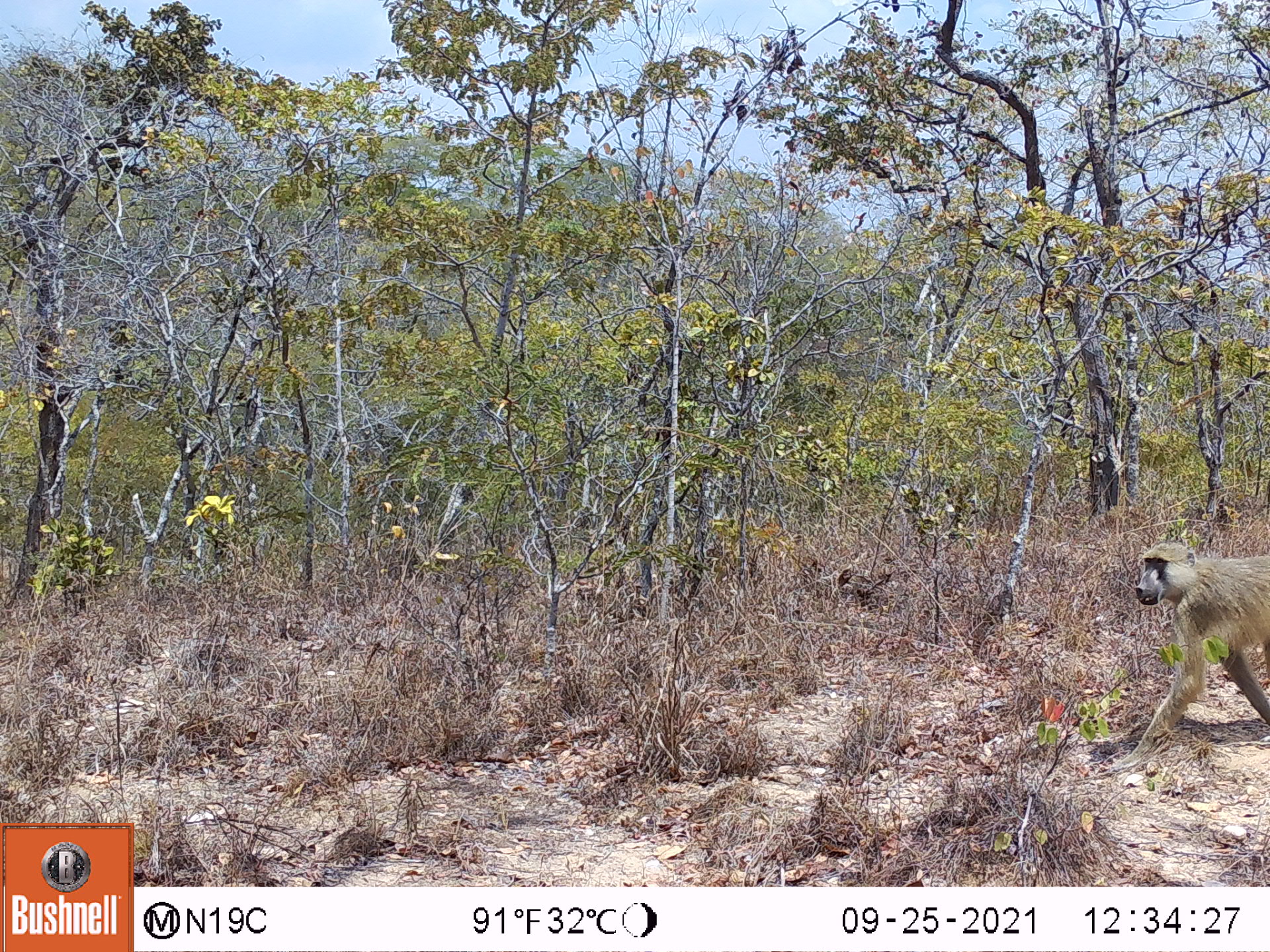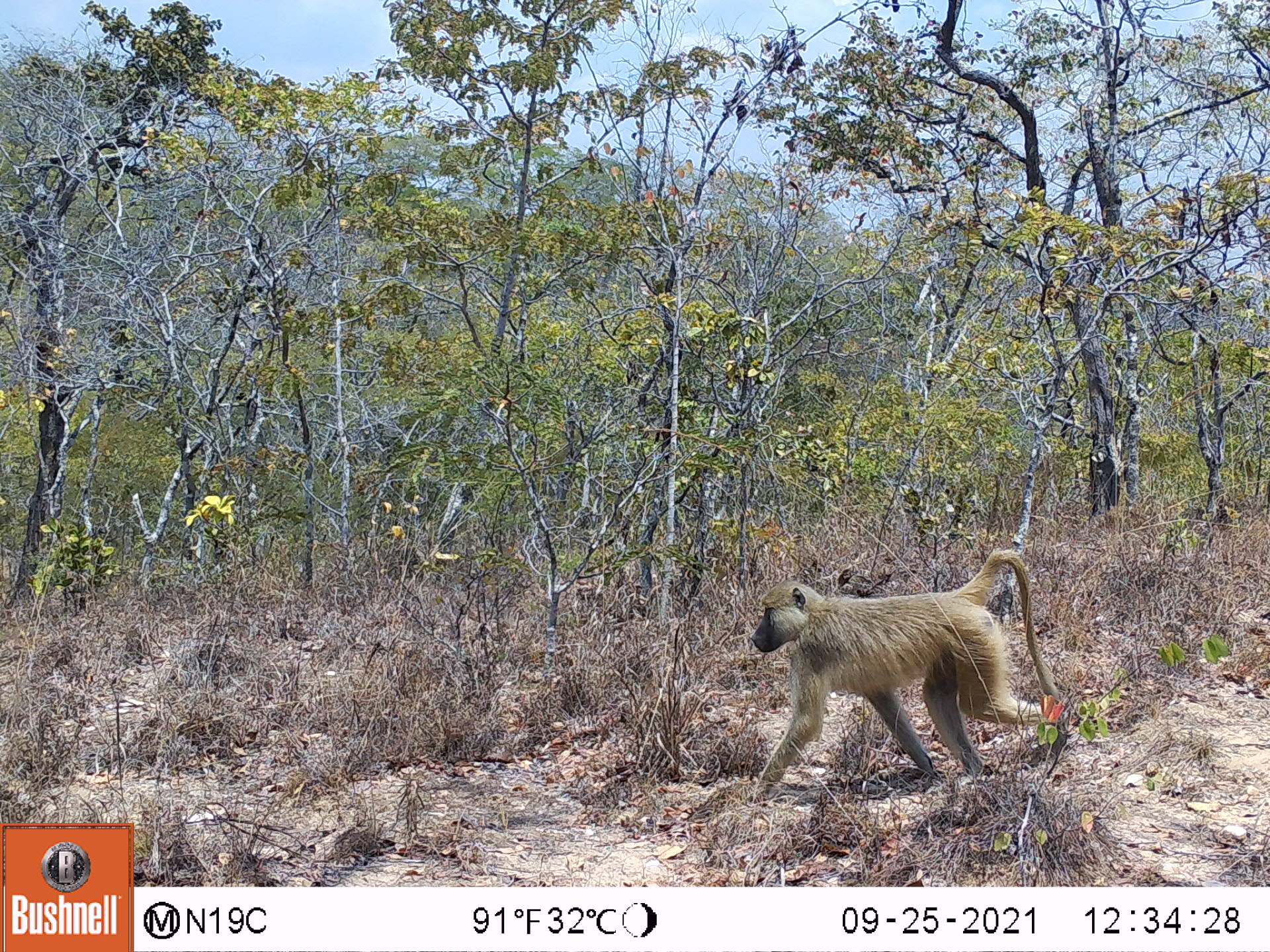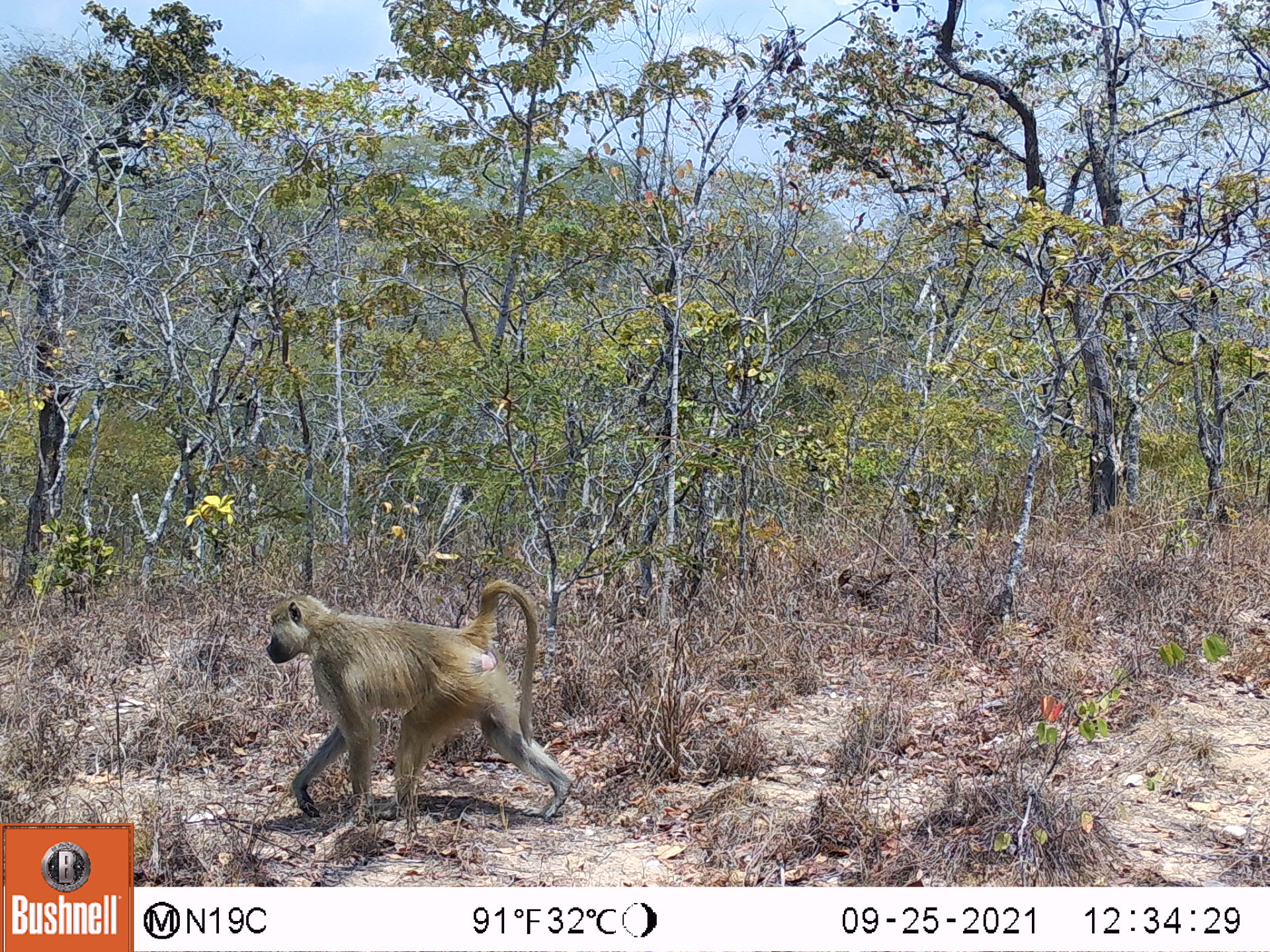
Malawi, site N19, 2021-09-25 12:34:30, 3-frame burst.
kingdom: Animalia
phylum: Chordata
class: Mammalia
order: Primates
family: Cercopithecidae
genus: Papio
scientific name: Papio cynocephalus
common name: yellow baboon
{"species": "yellow baboon (Papio cynocephalus)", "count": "1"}